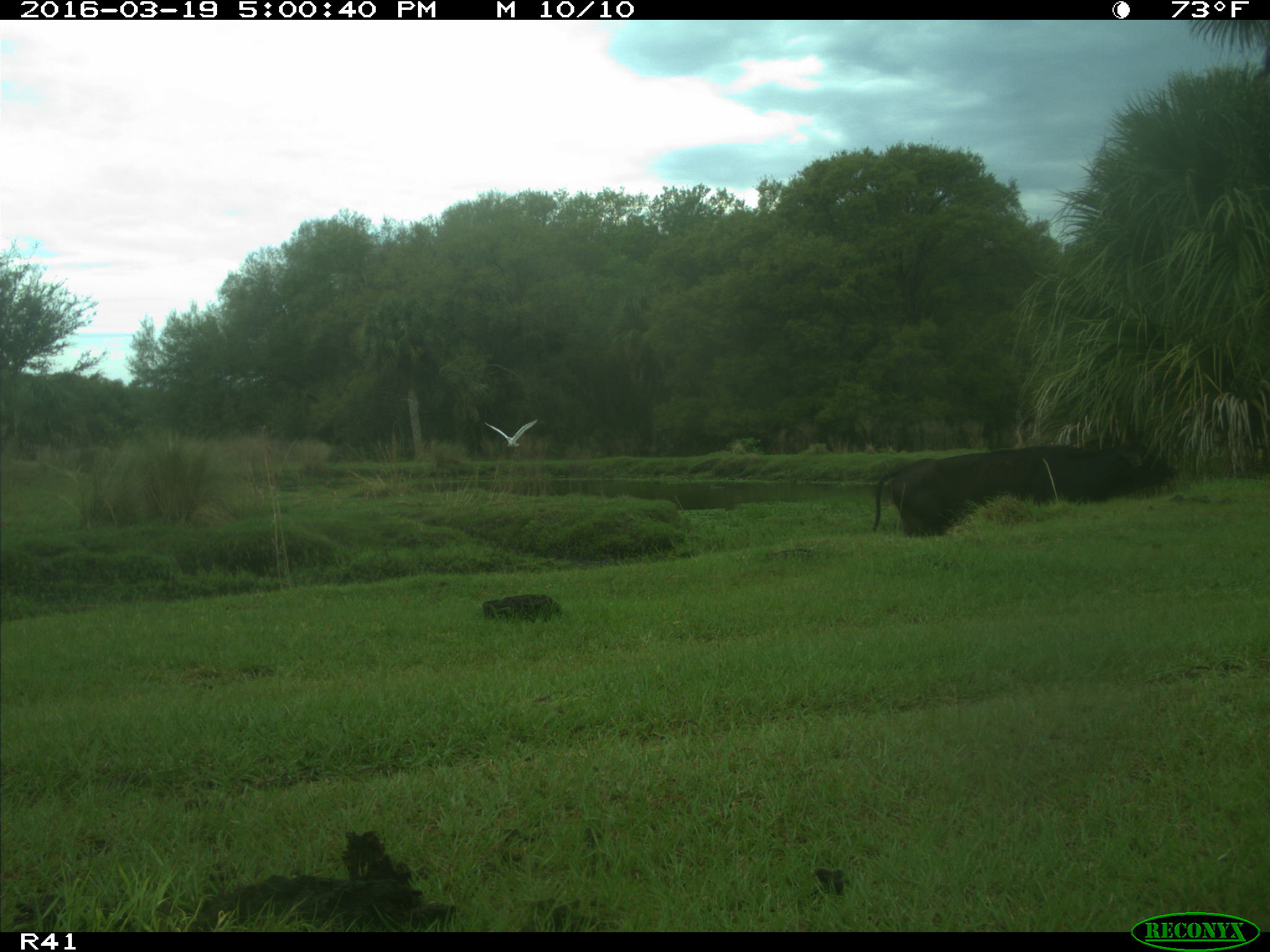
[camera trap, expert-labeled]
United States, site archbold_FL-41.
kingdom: Animalia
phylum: Chordata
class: Mammalia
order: Artiodactyla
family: Bovidae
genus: Bos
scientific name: Bos taurus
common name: domestic cow